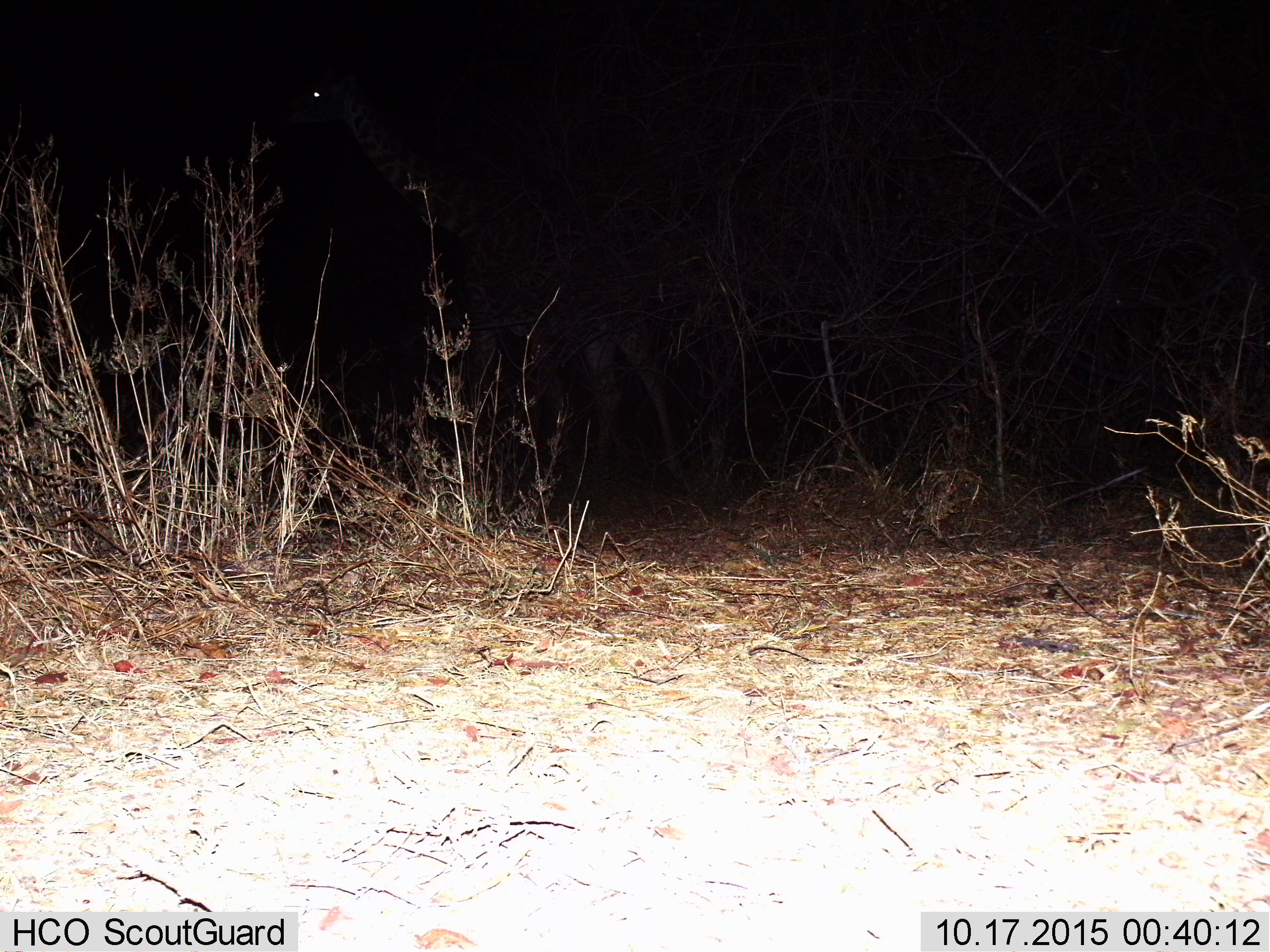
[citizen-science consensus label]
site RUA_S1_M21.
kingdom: Animalia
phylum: Chordata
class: Mammalia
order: Artiodactyla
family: Giraffidae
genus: Giraffa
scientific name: Giraffa camelopardalis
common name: giraffe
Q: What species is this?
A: Giraffe (Giraffa camelopardalis).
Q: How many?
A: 1.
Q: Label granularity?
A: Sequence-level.